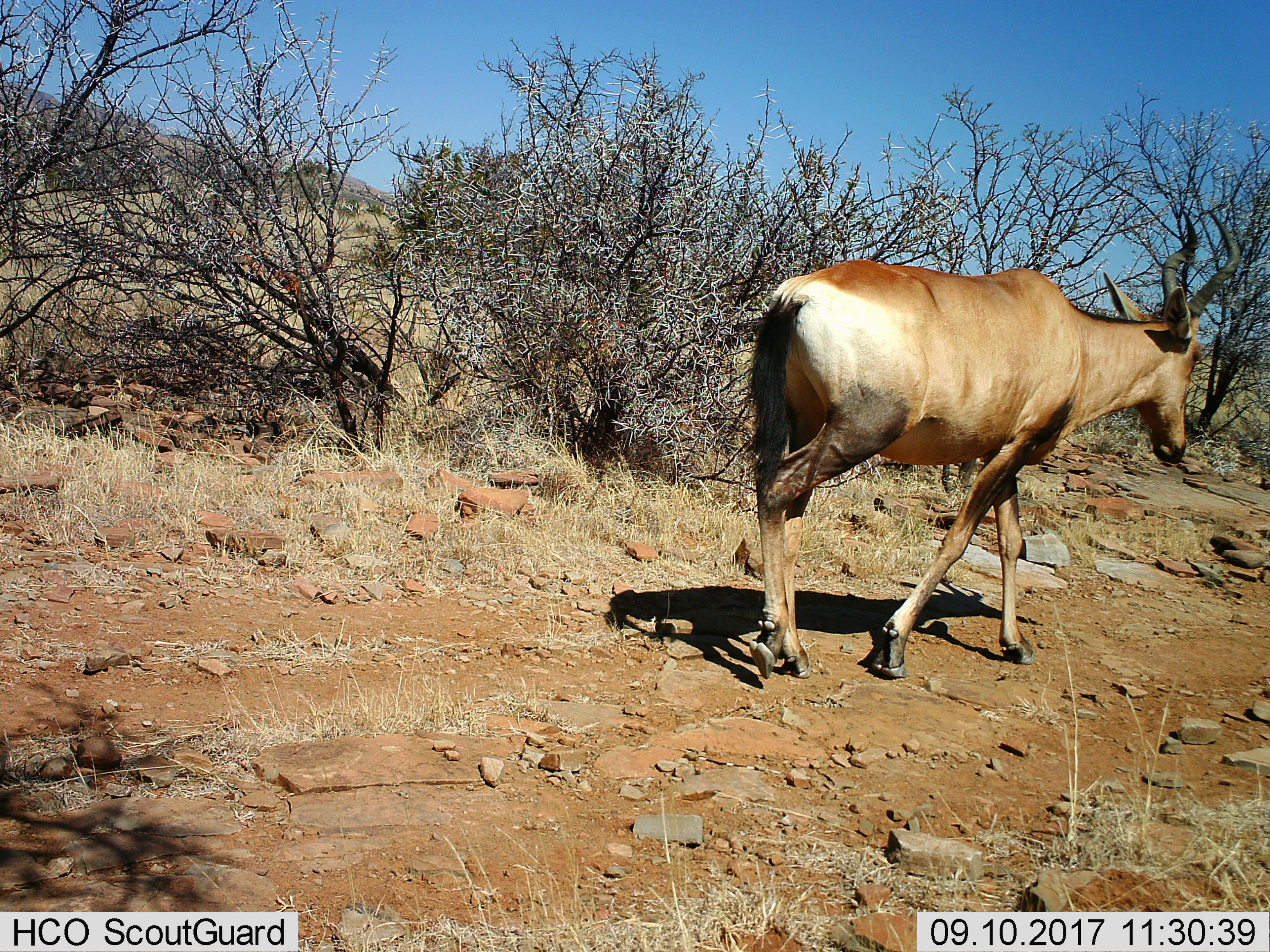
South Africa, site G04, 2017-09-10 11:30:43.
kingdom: Animalia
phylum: Chordata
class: Mammalia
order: Artiodactyla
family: Bovidae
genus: Alcelaphus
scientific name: Alcelaphus buselaphus caama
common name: red hartebeest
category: hartebeestred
Hartebeestred (red hartebeest) (Alcelaphus buselaphus caama), count 1. Behavior (volunteer vote fractions): standing 14%, resting 0%, moving 86%, interacting 0%. Young present (vote fraction): 0%. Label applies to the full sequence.